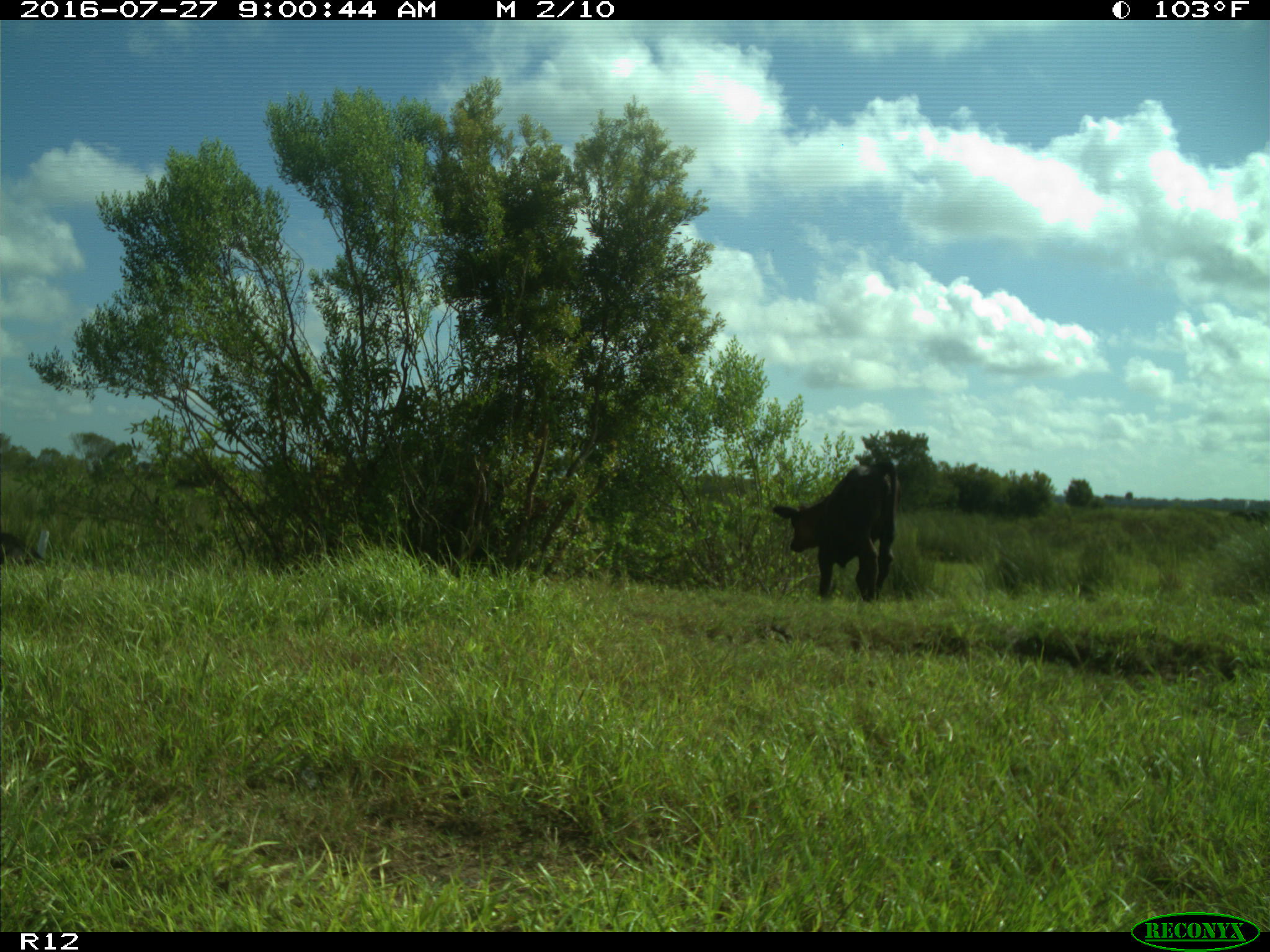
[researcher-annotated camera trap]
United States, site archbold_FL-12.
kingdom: Animalia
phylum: Chordata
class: Mammalia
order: Artiodactyla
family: Bovidae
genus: Bos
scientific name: Bos taurus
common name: domestic cow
Bos taurus (domestic cow).